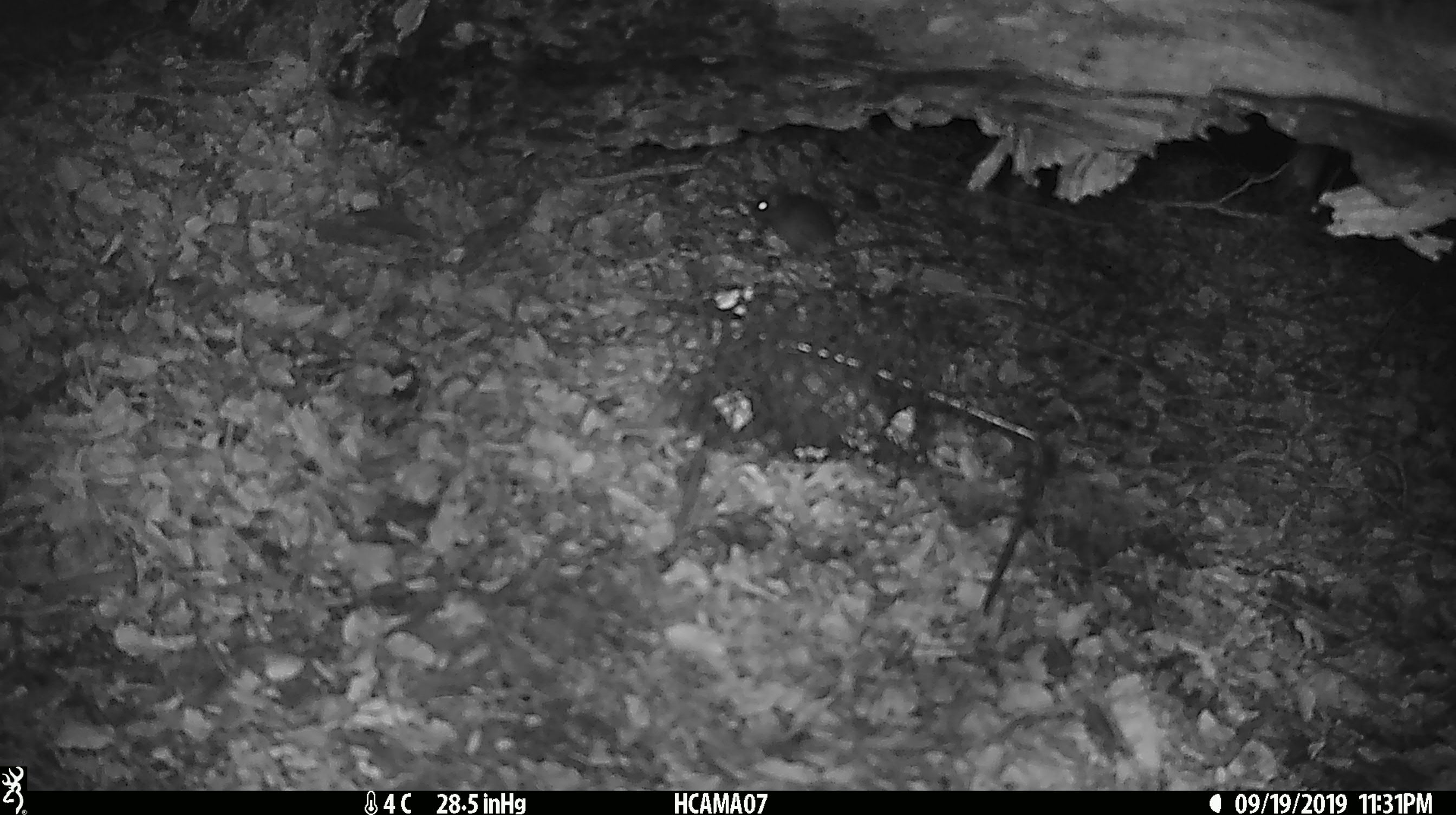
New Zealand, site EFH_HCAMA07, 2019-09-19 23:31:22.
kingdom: Animalia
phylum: Chordata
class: Mammalia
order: Rodentia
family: Muridae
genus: Mus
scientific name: Mus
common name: mouse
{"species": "mouse (Mus)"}